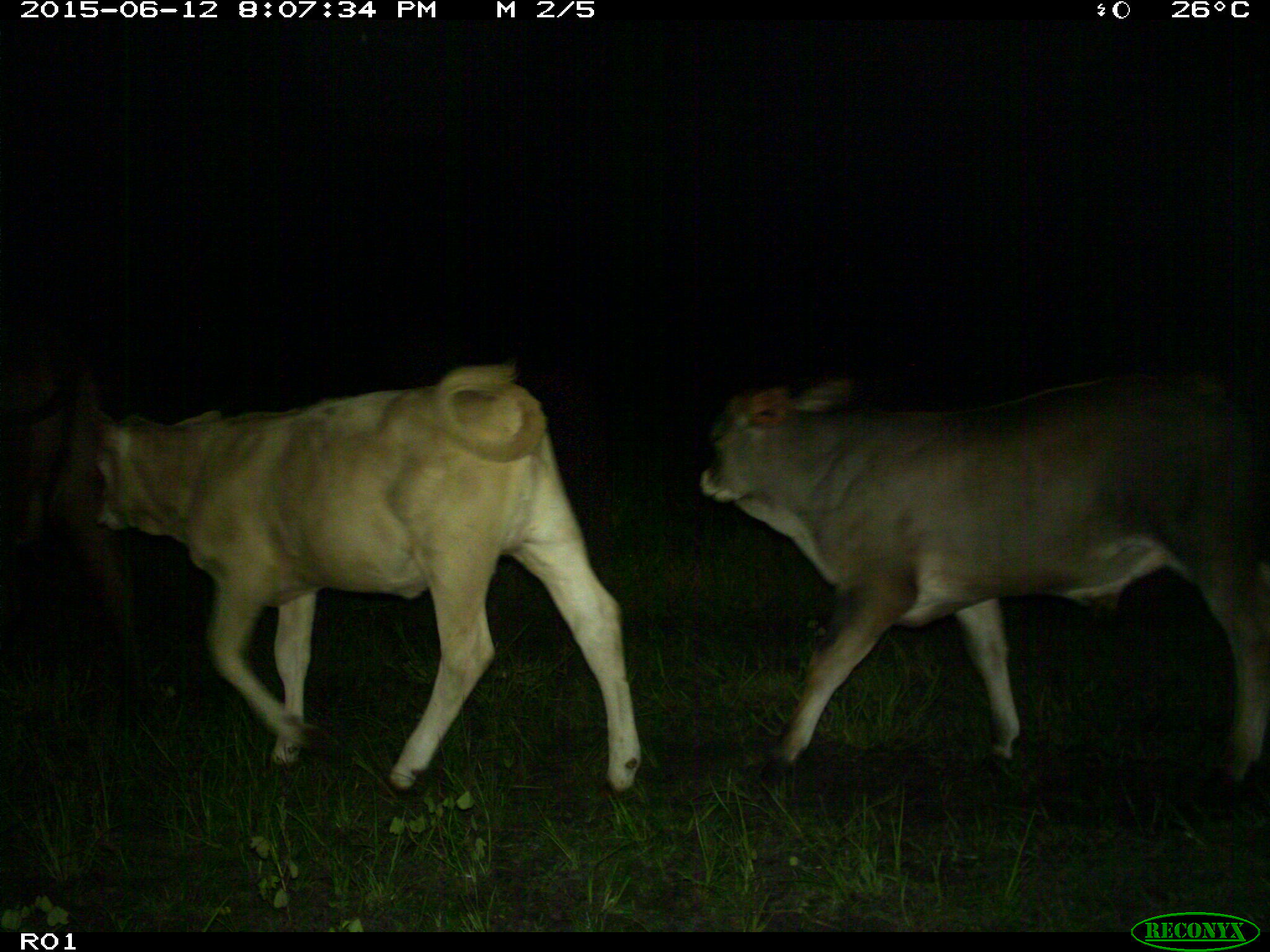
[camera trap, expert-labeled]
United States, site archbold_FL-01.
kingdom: Animalia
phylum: Chordata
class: Mammalia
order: Artiodactyla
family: Bovidae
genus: Bos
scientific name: Bos taurus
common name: domestic cow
Bos taurus (domestic cow).